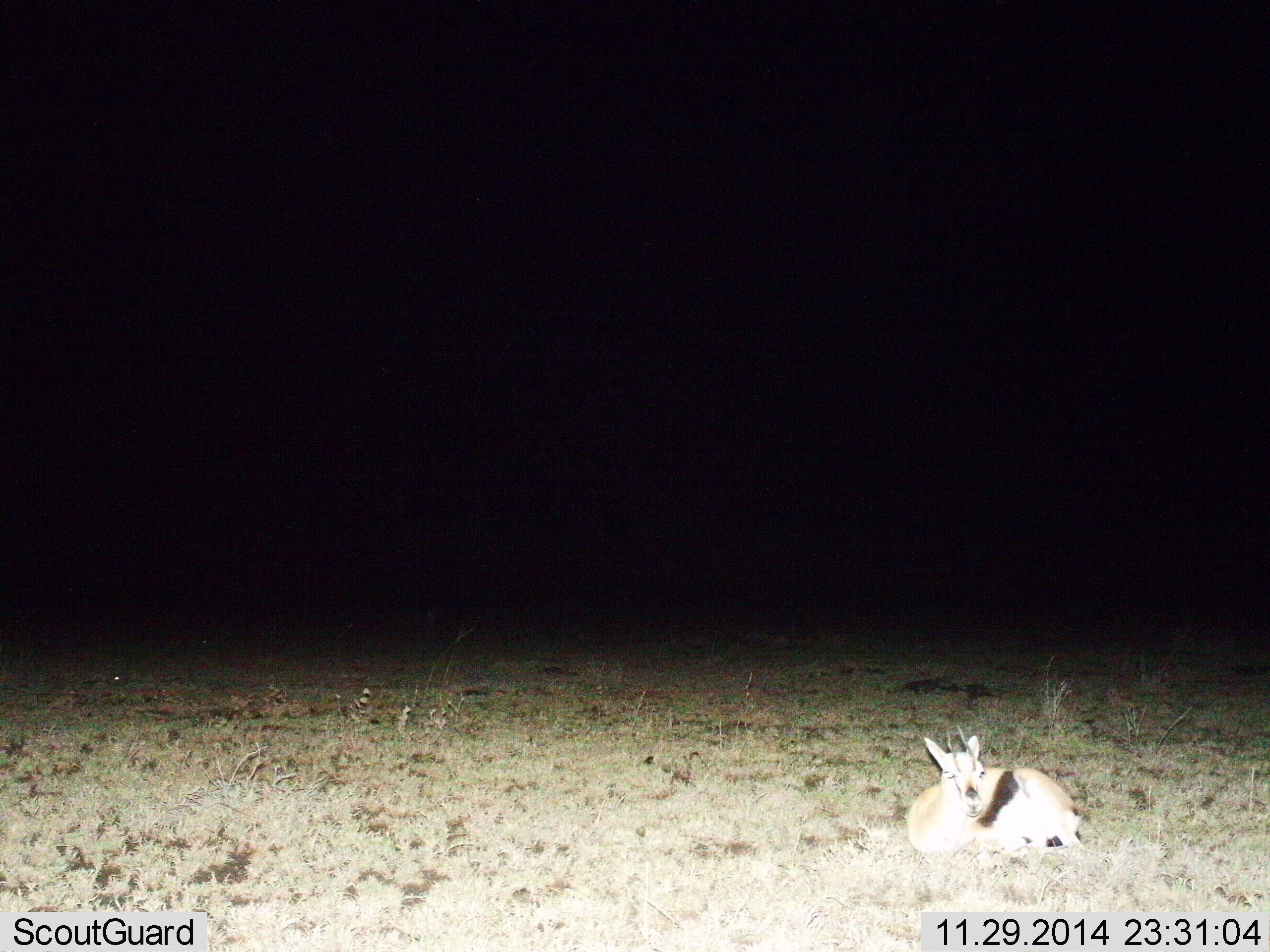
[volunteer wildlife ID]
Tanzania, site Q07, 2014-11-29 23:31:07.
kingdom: Animalia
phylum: Chordata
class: Mammalia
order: Artiodactyla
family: Bovidae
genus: Eudorcas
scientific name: Eudorcas thomsonii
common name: thomson's gazelle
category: gazellethomsons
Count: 1.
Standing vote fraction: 10%.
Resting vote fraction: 90%.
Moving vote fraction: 0%.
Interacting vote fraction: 0%.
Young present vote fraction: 0%.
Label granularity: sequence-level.